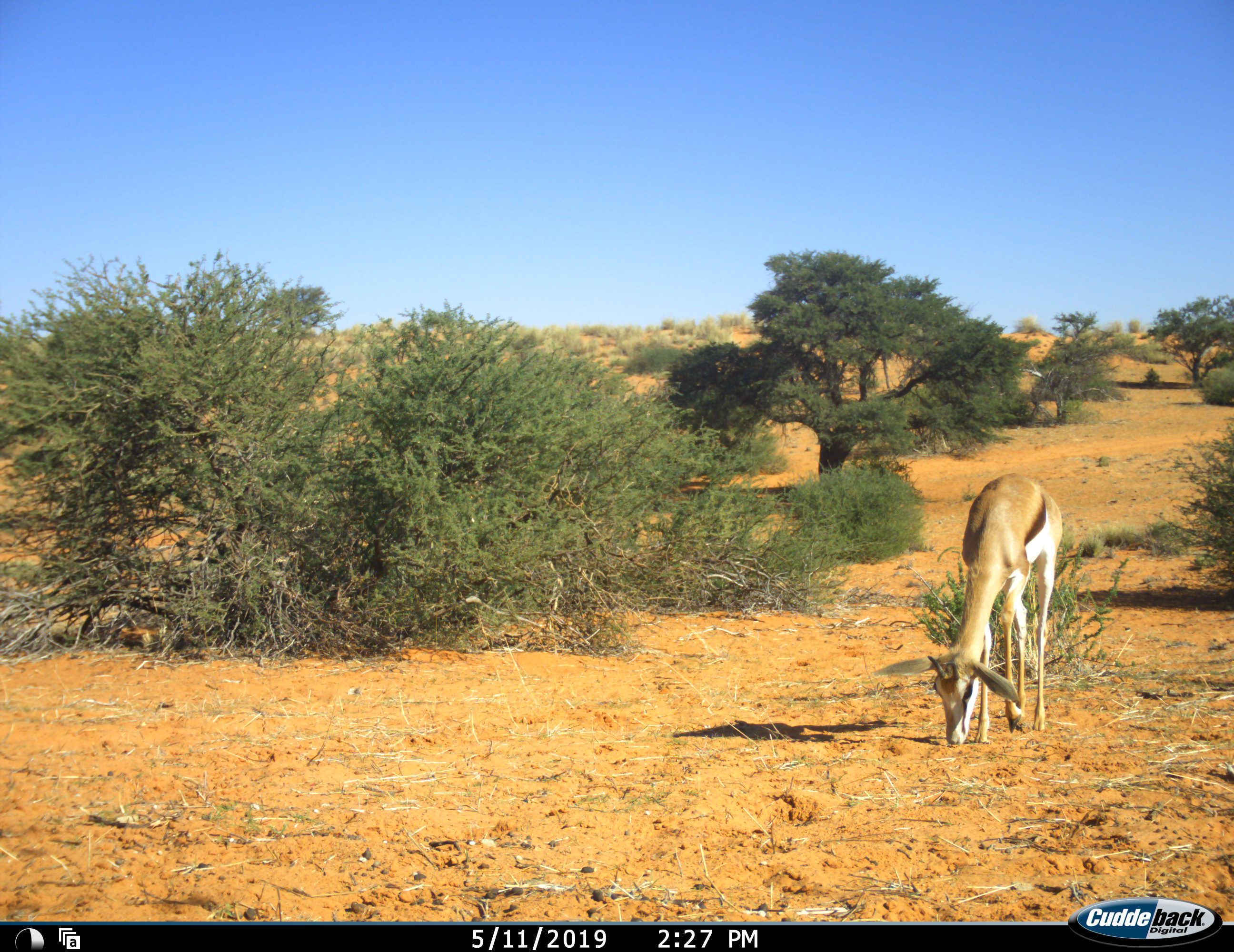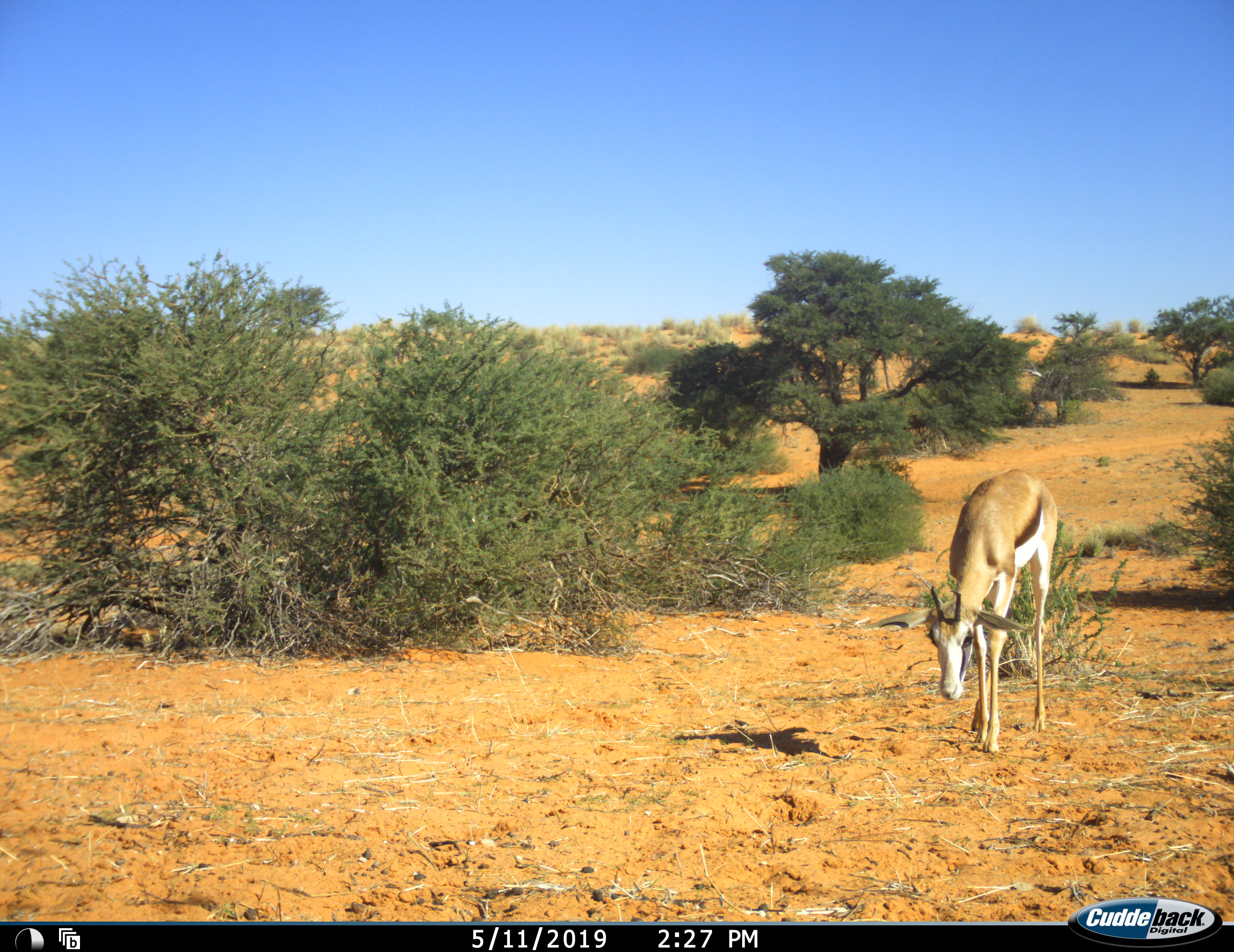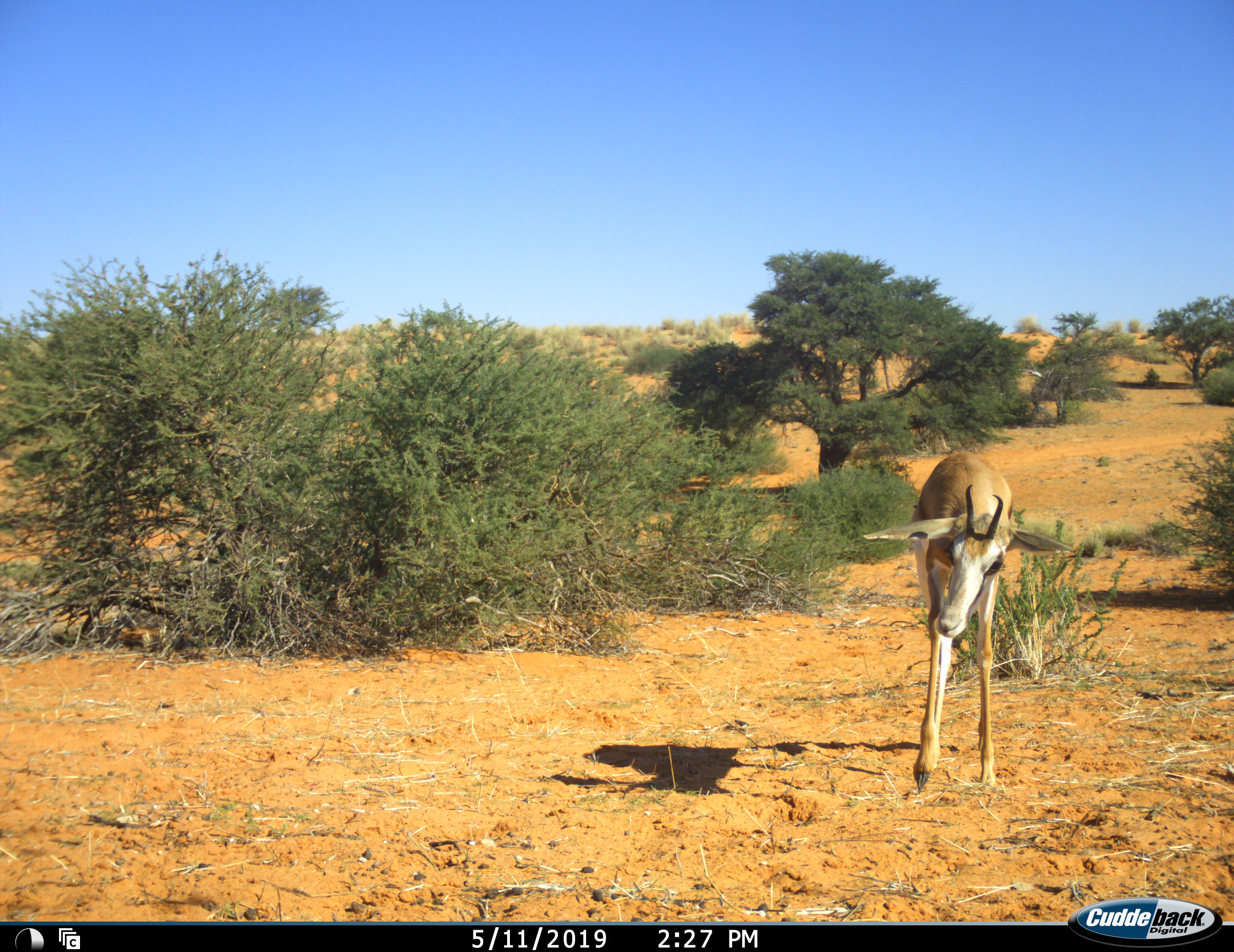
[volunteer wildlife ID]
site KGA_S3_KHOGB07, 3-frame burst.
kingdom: Animalia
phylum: Chordata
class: Mammalia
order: Artiodactyla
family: Bovidae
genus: Antidorcas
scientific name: Antidorcas marsupialis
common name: springbok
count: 1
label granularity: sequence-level